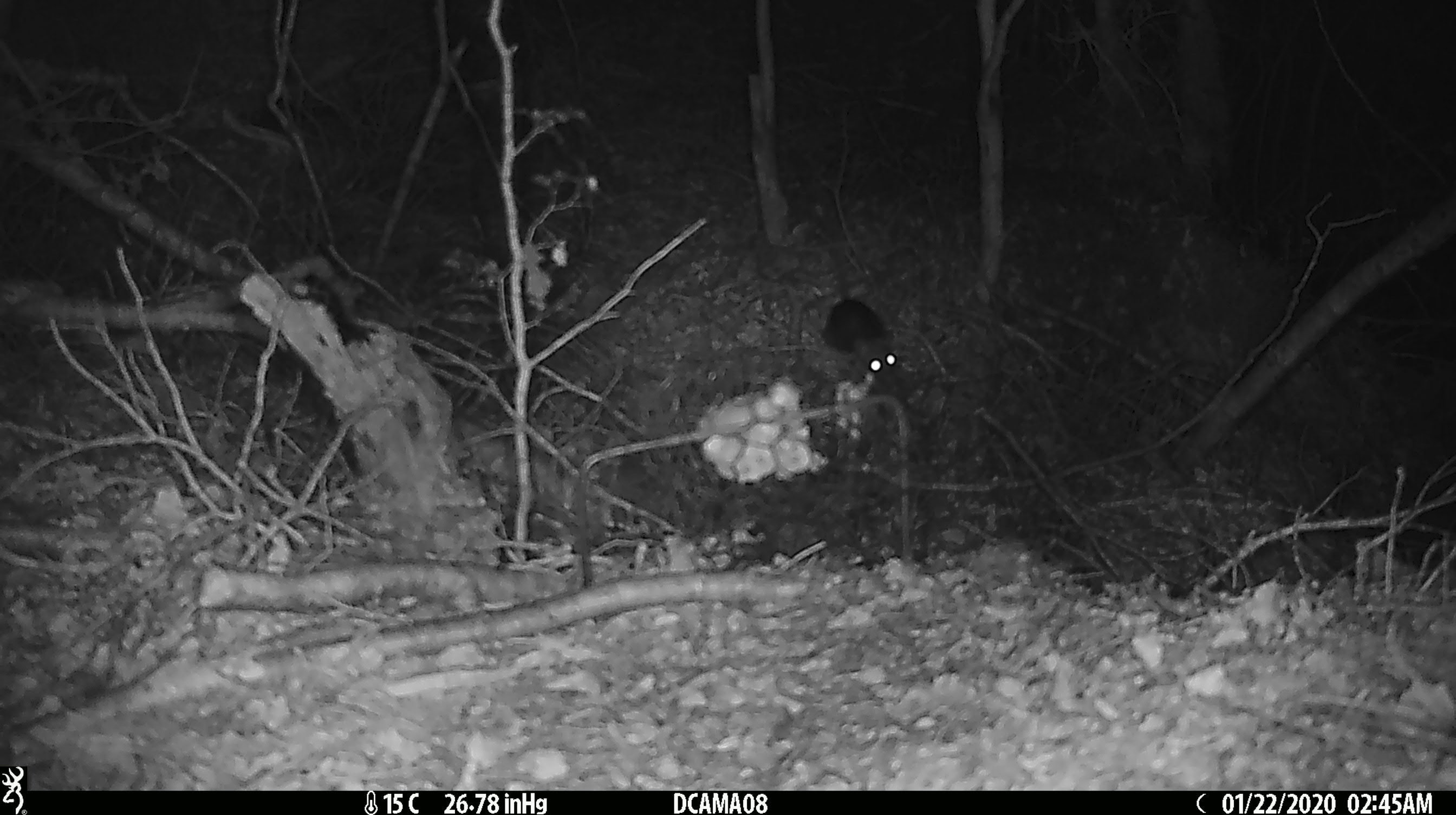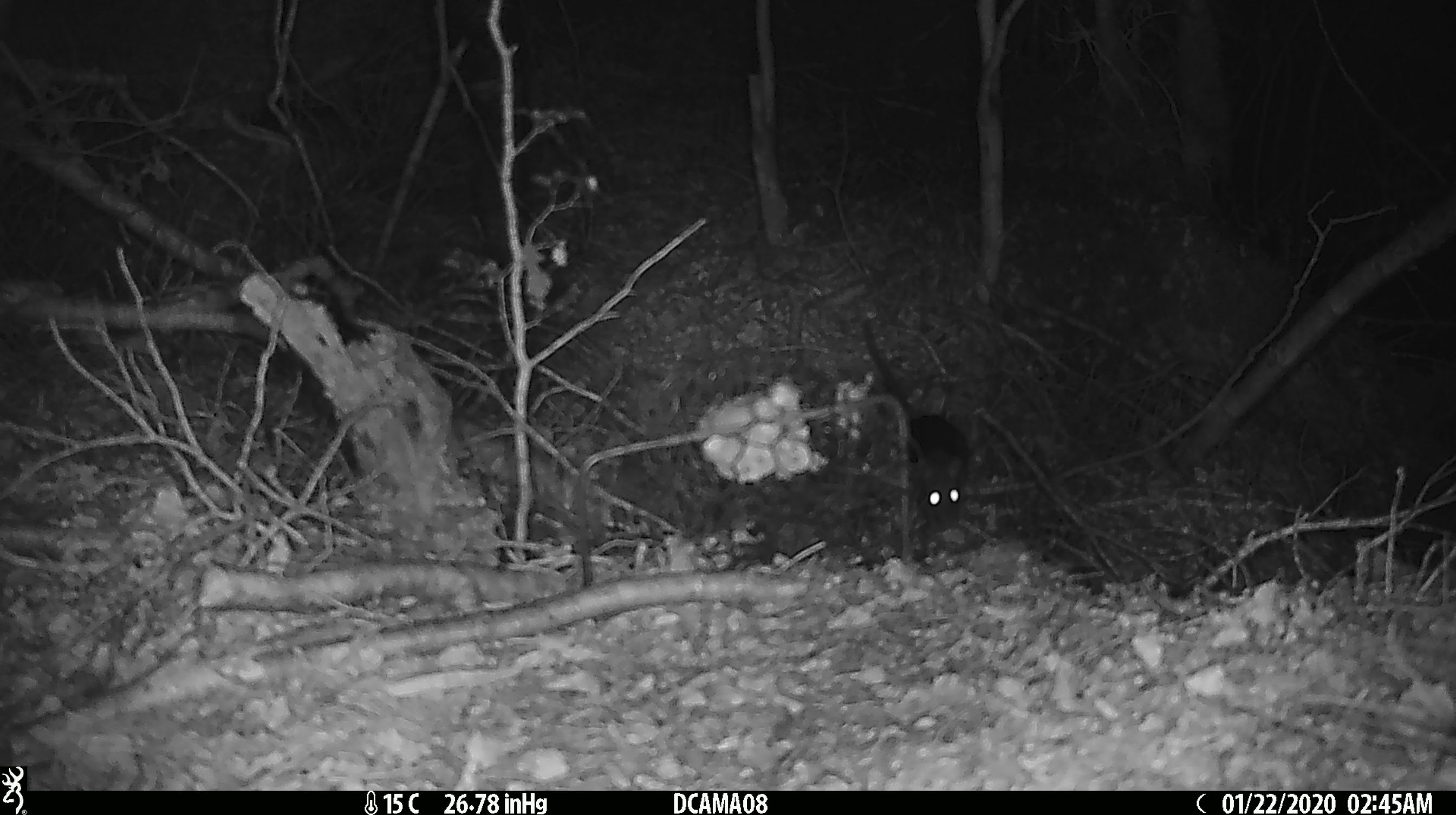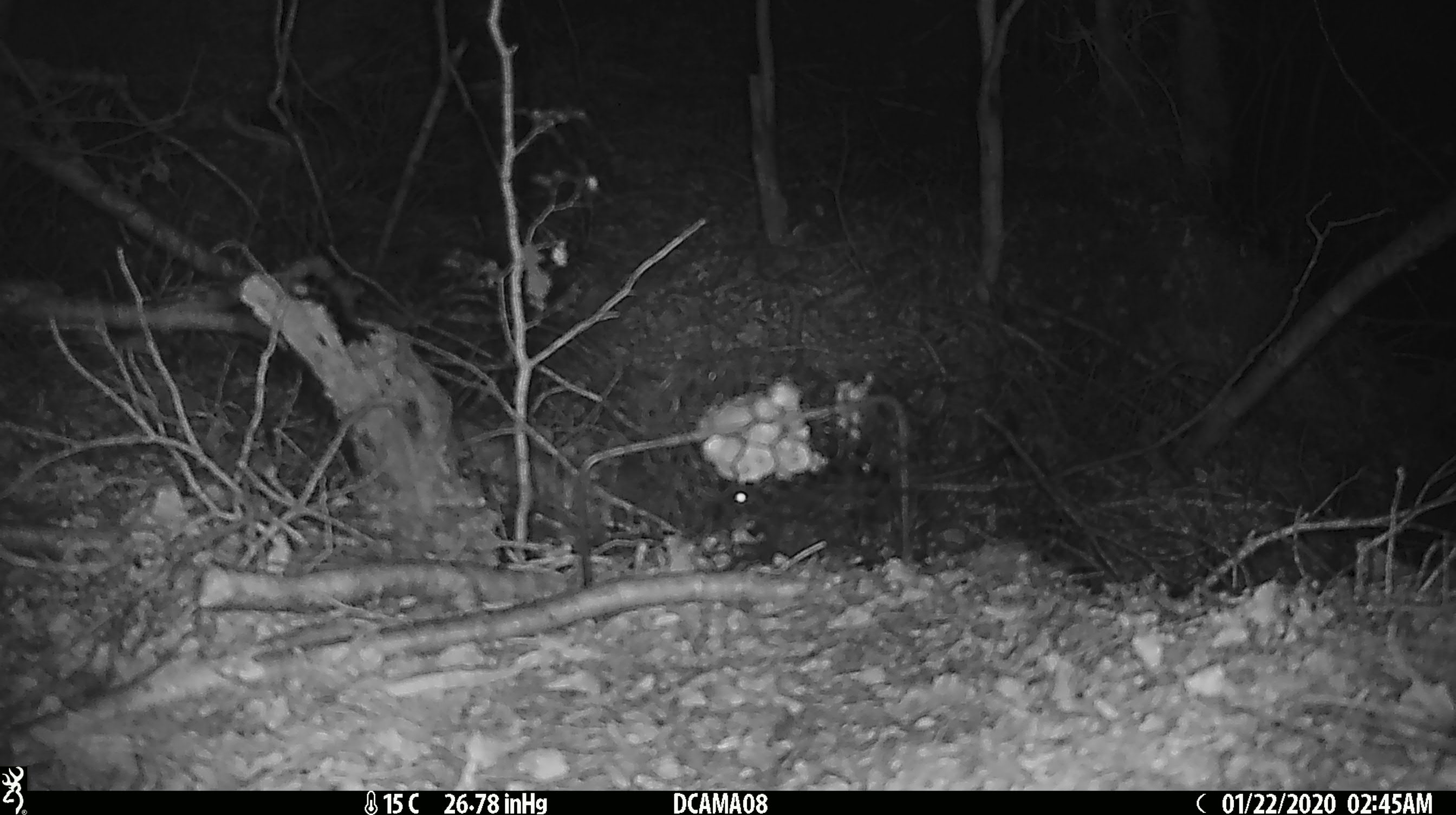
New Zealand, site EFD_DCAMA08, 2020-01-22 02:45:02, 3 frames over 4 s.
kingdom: Animalia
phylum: Chordata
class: Mammalia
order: Rodentia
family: Muridae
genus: Rattus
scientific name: Rattus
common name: rat